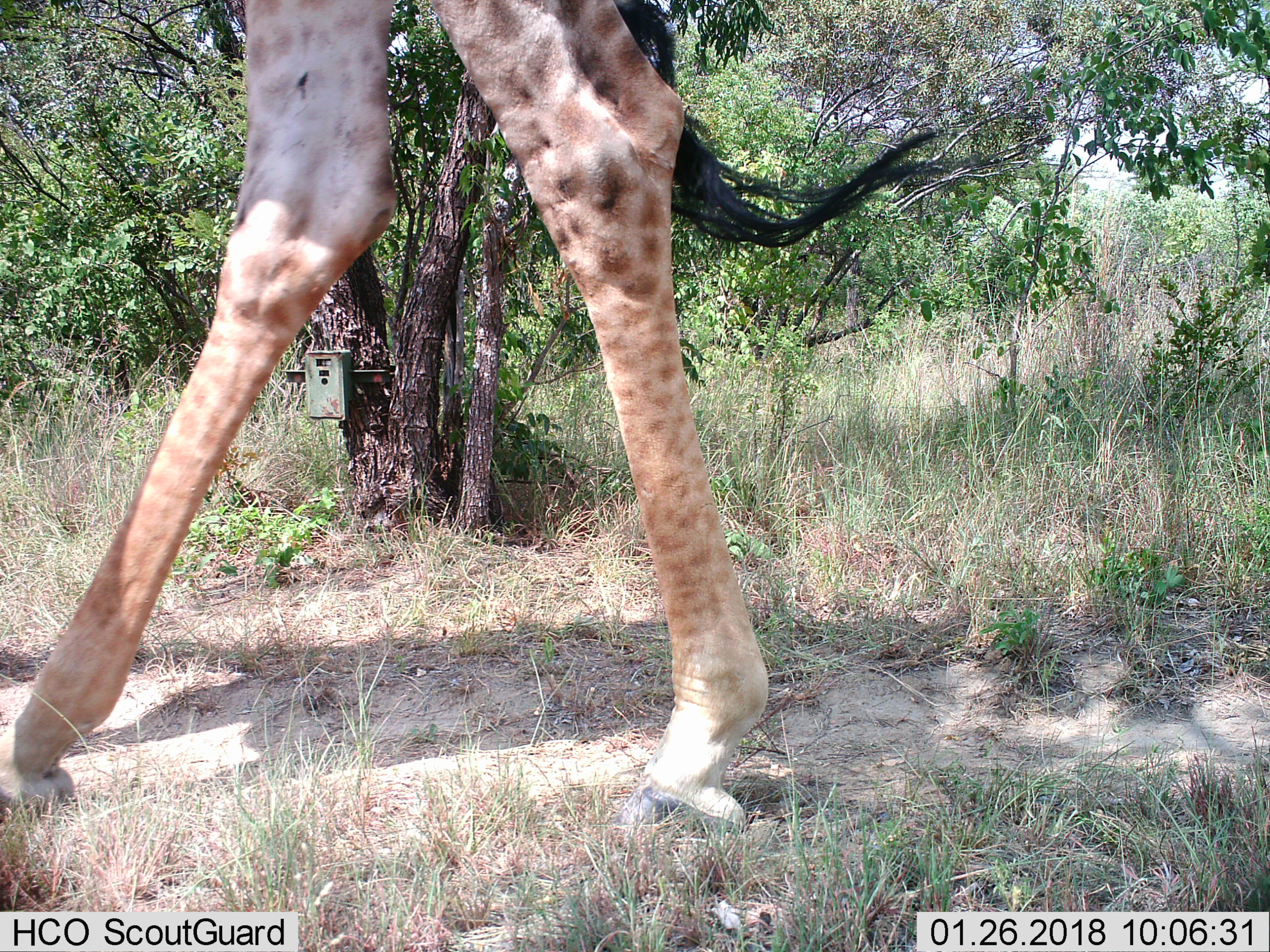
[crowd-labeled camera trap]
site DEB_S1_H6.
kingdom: Animalia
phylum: Chordata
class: Mammalia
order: Artiodactyla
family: Giraffidae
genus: Giraffa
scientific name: Giraffa camelopardalis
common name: giraffe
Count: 1.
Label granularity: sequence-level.